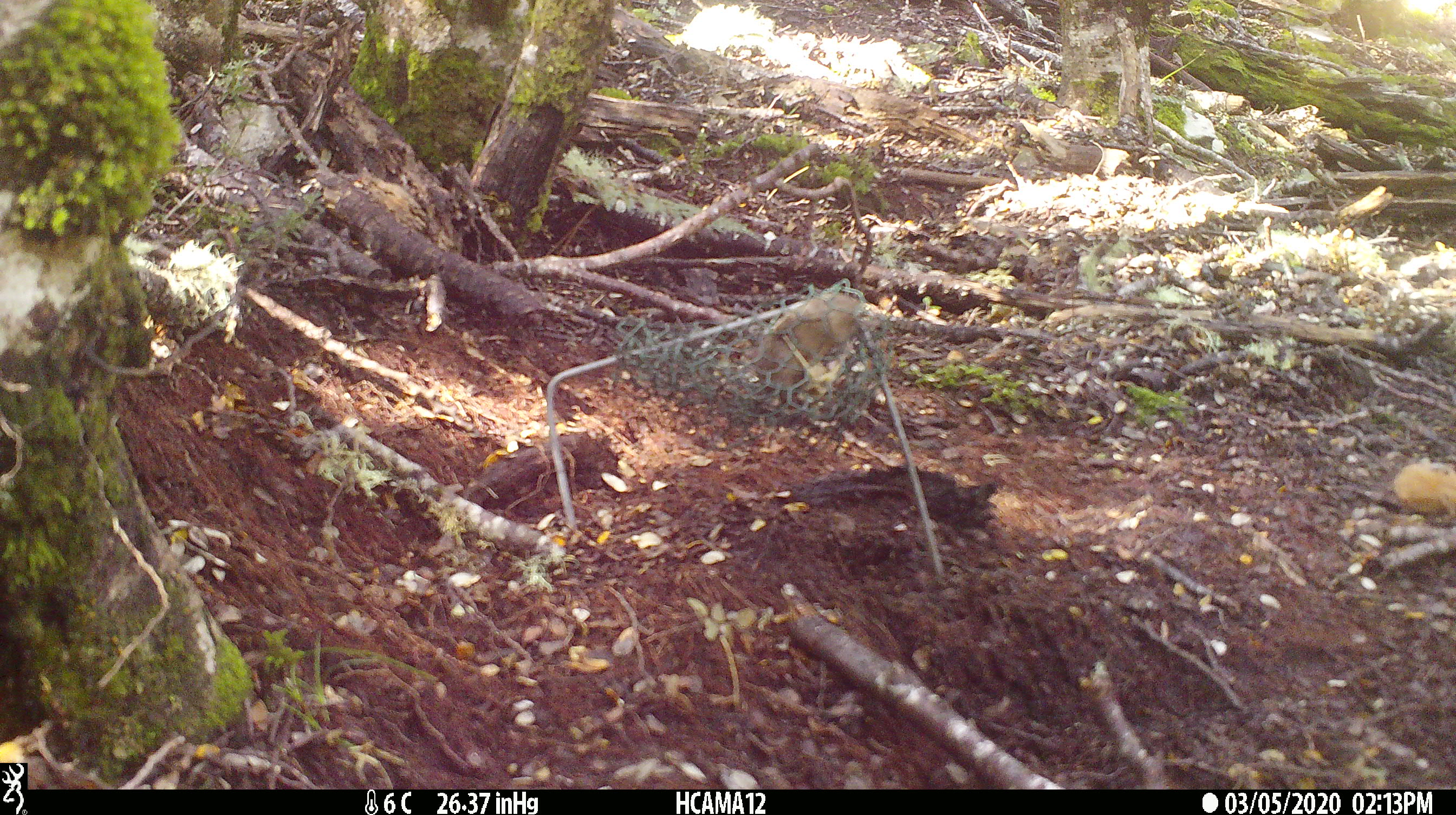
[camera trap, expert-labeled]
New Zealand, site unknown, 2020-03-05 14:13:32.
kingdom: Animalia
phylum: Chordata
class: Mammalia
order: Rodentia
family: Muridae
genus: Mus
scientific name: Mus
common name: mouse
Mouse (Mus).